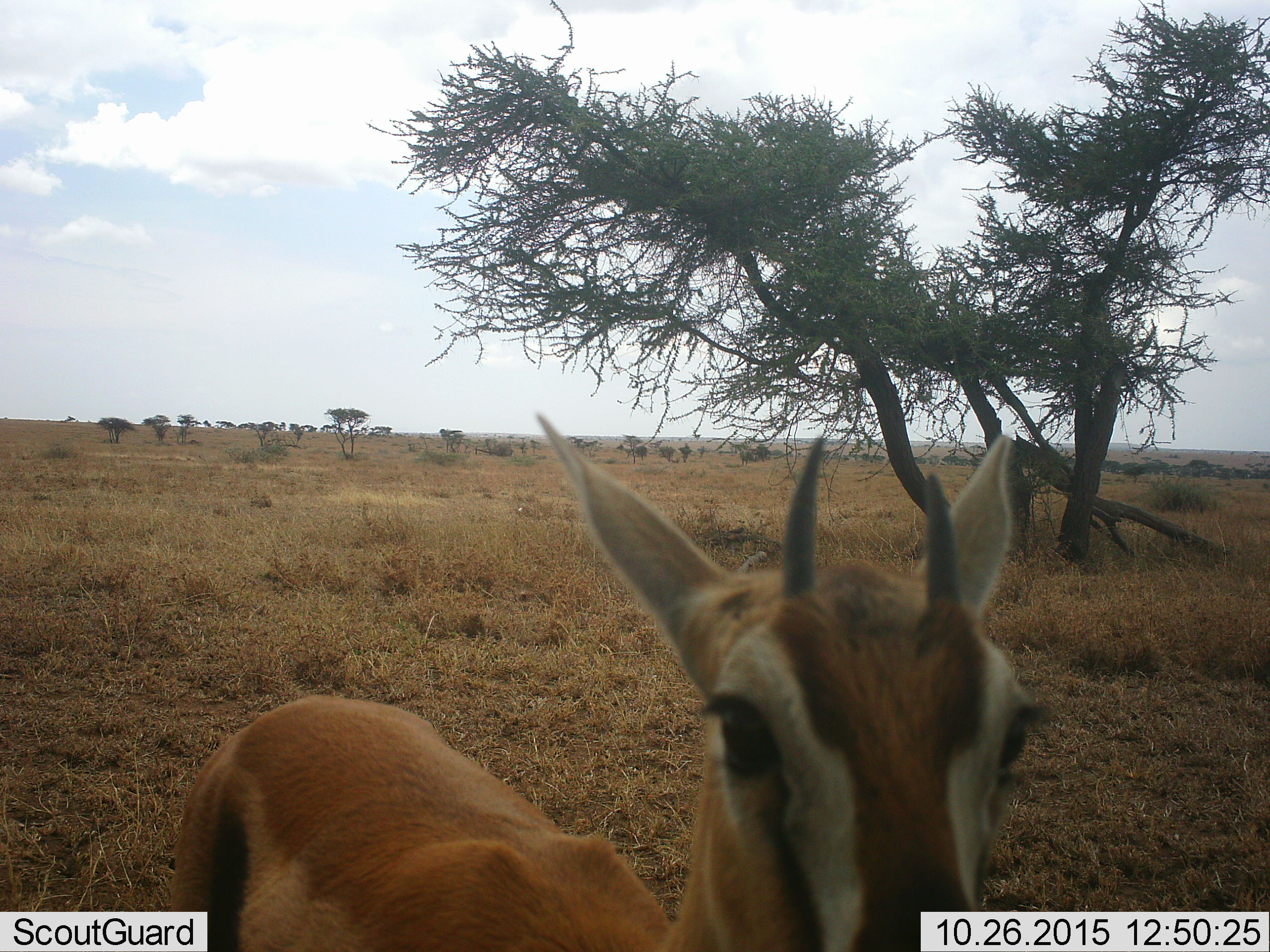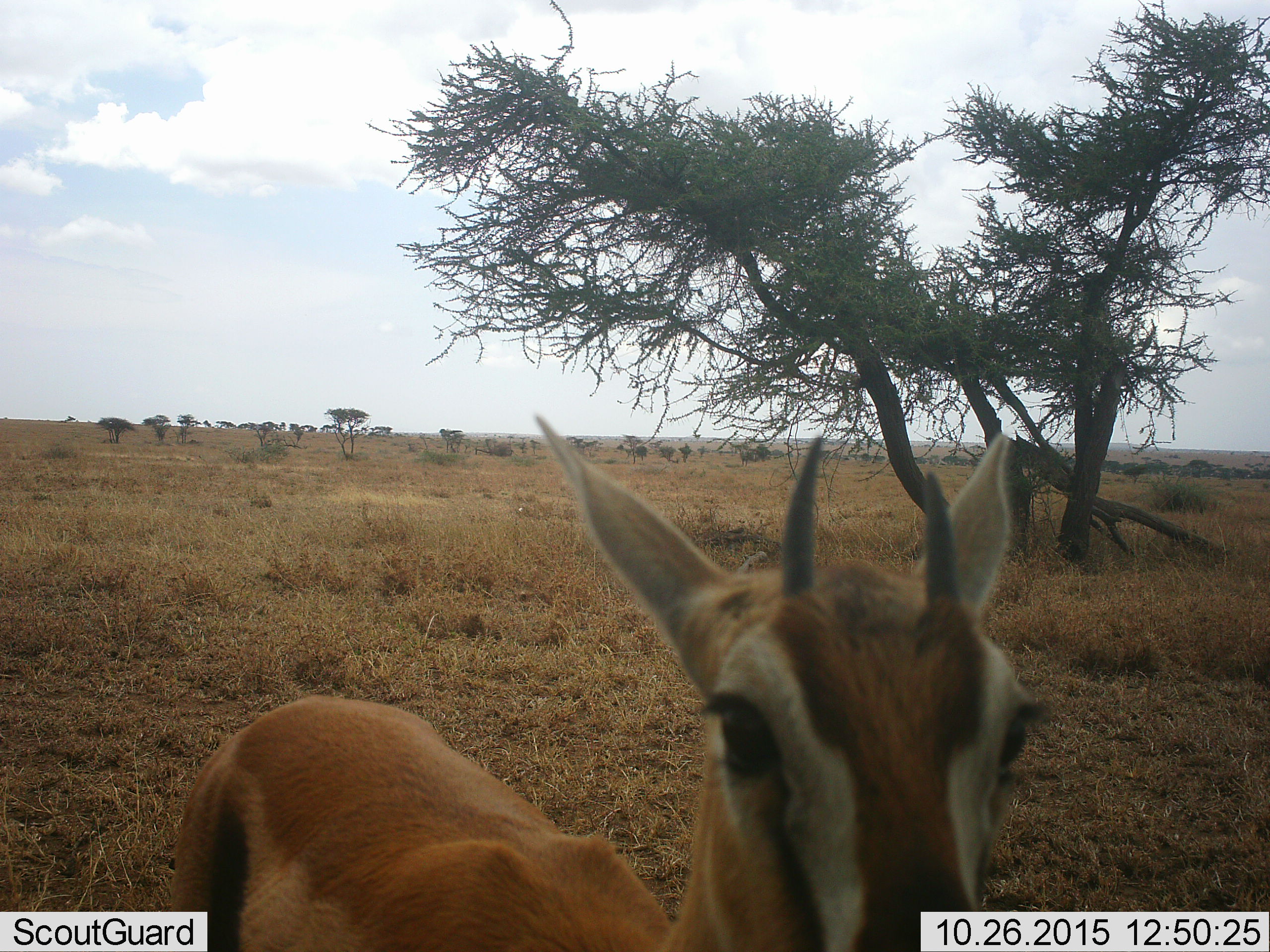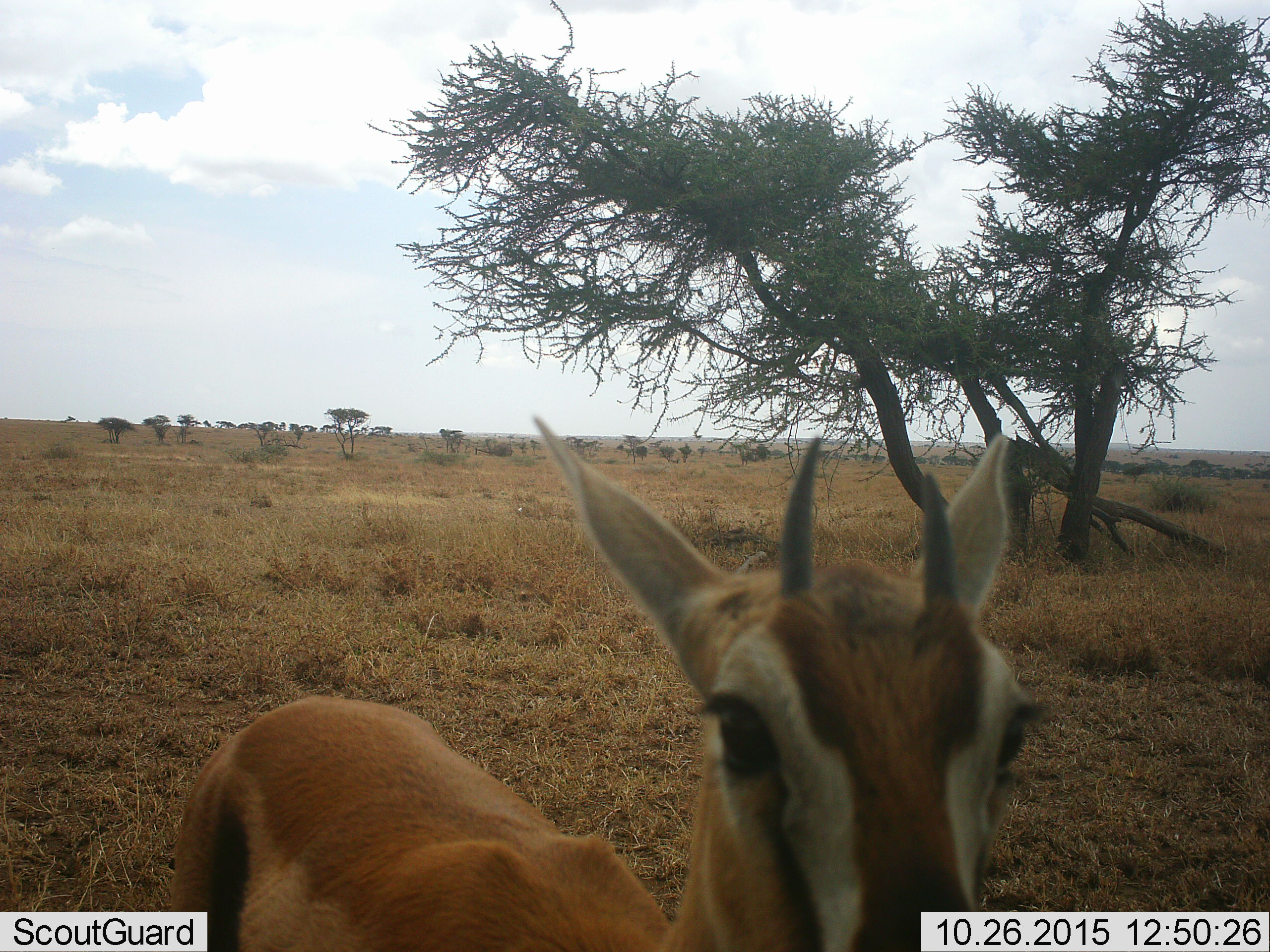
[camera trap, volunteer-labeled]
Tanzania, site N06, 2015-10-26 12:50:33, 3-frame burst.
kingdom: Animalia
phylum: Chordata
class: Mammalia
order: Artiodactyla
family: Bovidae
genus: Eudorcas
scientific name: Eudorcas thomsonii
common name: thomson's gazelle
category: gazellethomsons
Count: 1.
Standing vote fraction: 100%.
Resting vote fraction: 0%.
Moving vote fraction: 0%.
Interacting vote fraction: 12%.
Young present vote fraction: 0%.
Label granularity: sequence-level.